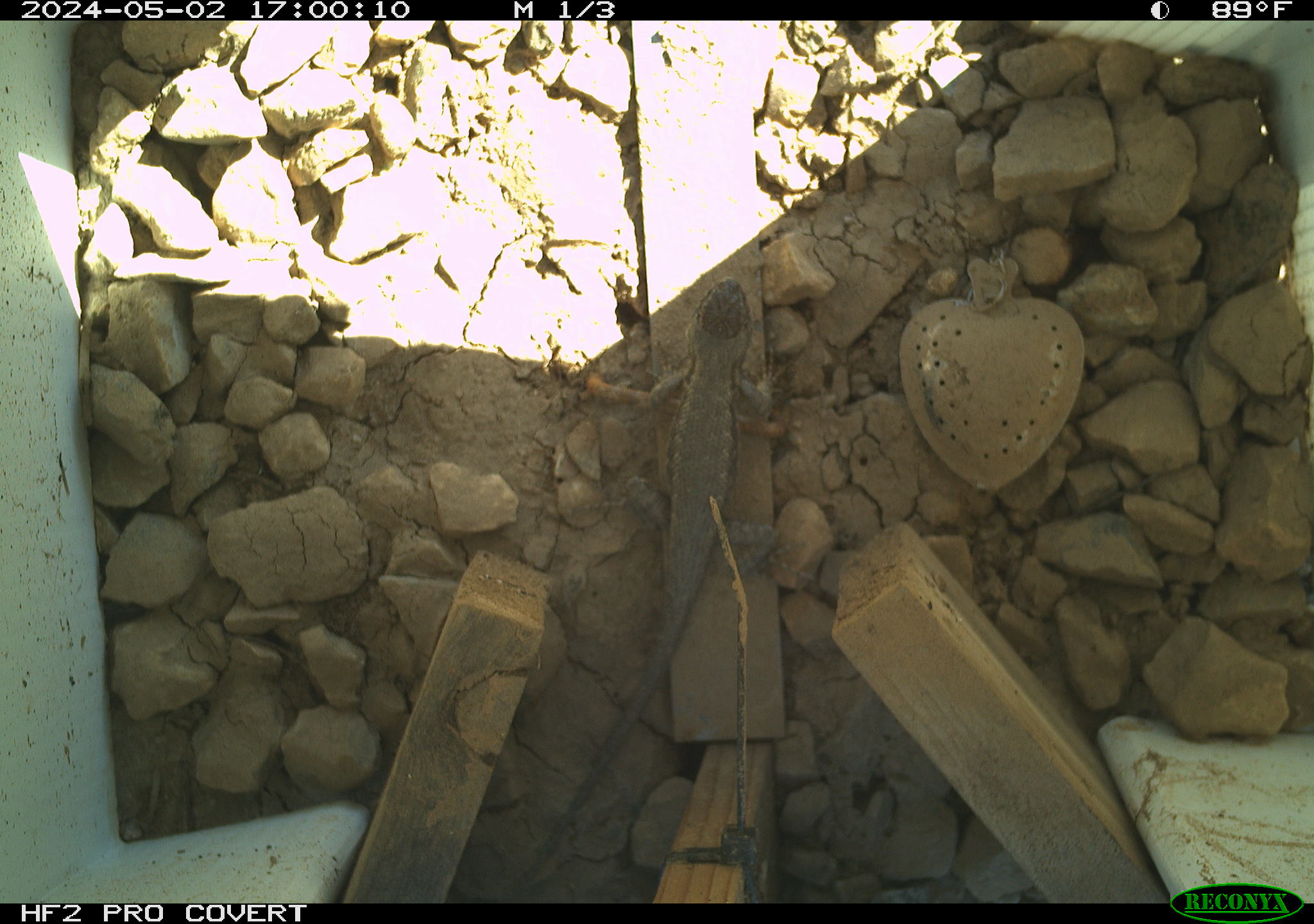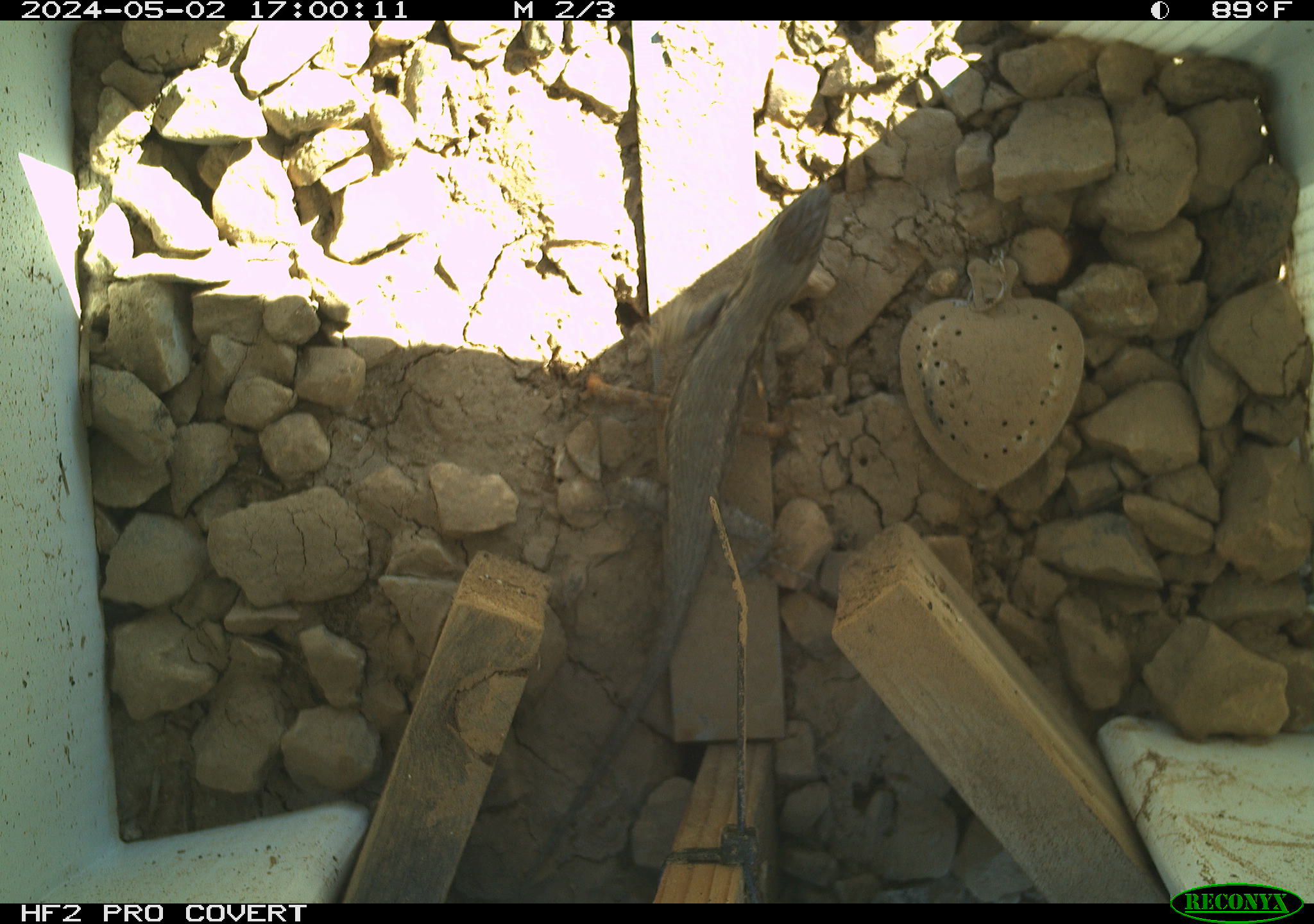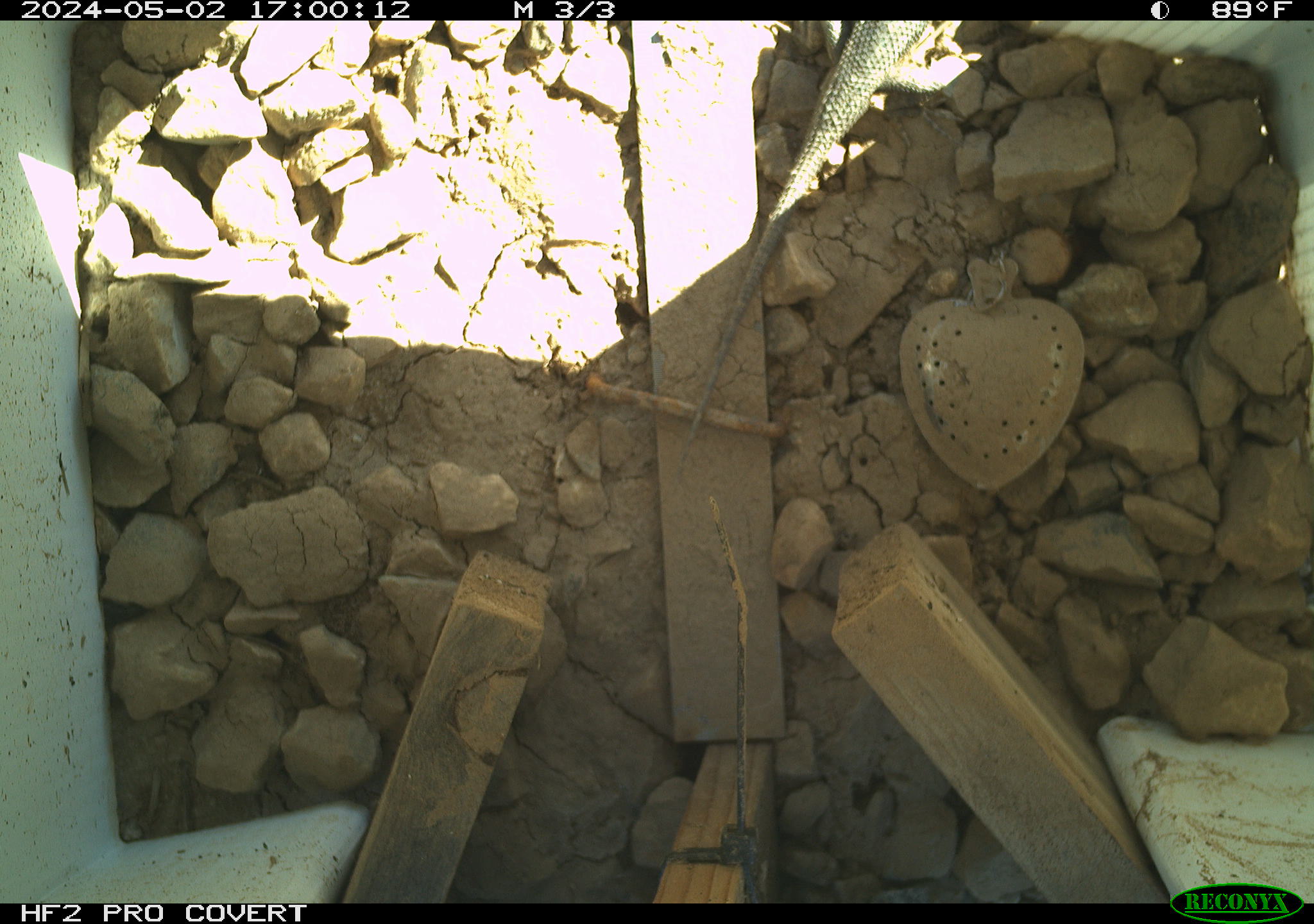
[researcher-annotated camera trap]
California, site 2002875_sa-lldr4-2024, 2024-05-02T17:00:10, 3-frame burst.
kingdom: Animalia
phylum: Chordata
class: Reptilia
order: Squamata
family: Phrynosomatidae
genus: Sceloporus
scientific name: Sceloporus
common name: spiny lizards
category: sceloporus species